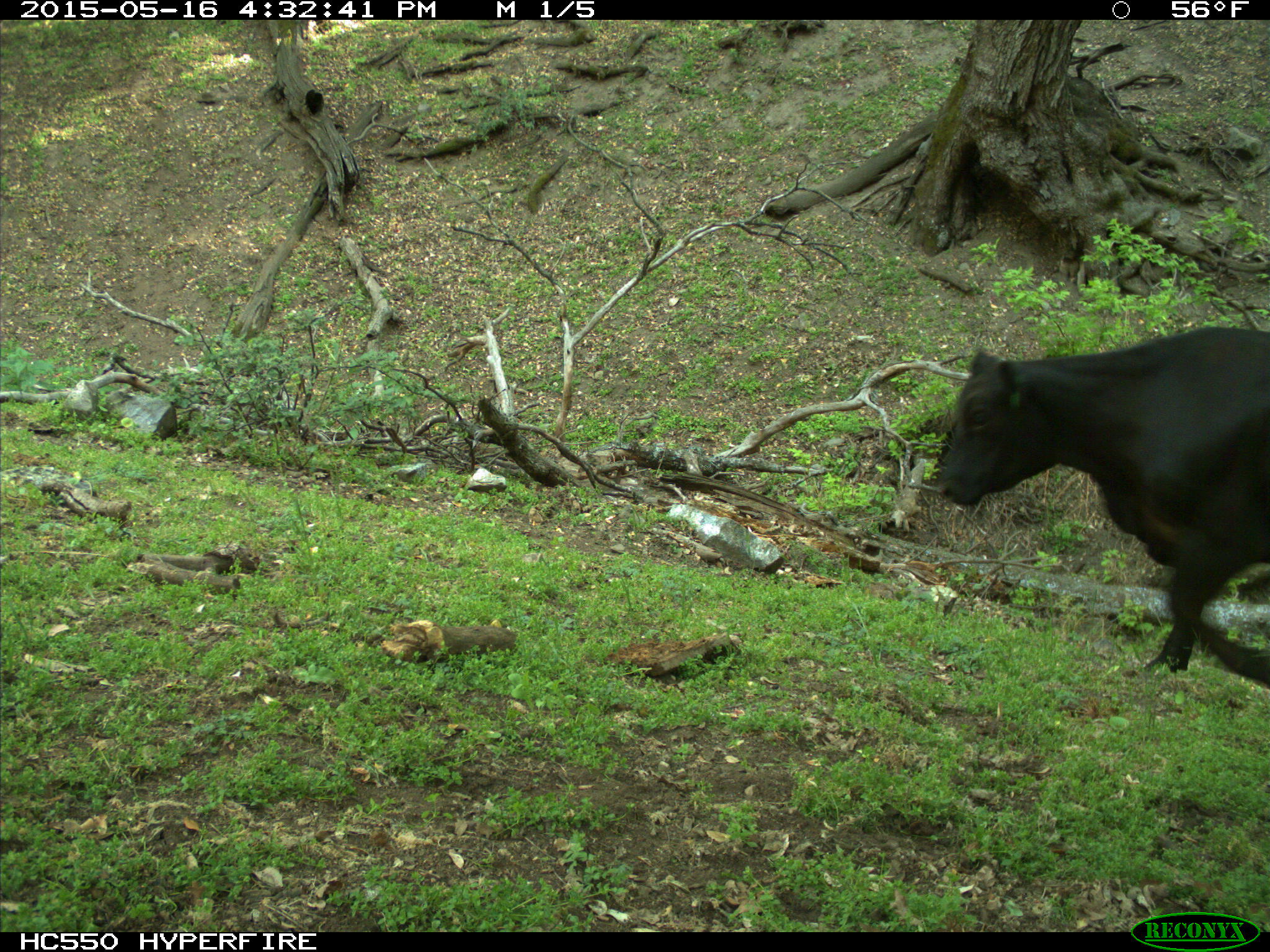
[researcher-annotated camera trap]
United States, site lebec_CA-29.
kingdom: Animalia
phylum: Chordata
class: Mammalia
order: Artiodactyla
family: Bovidae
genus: Bos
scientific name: Bos taurus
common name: domestic cow